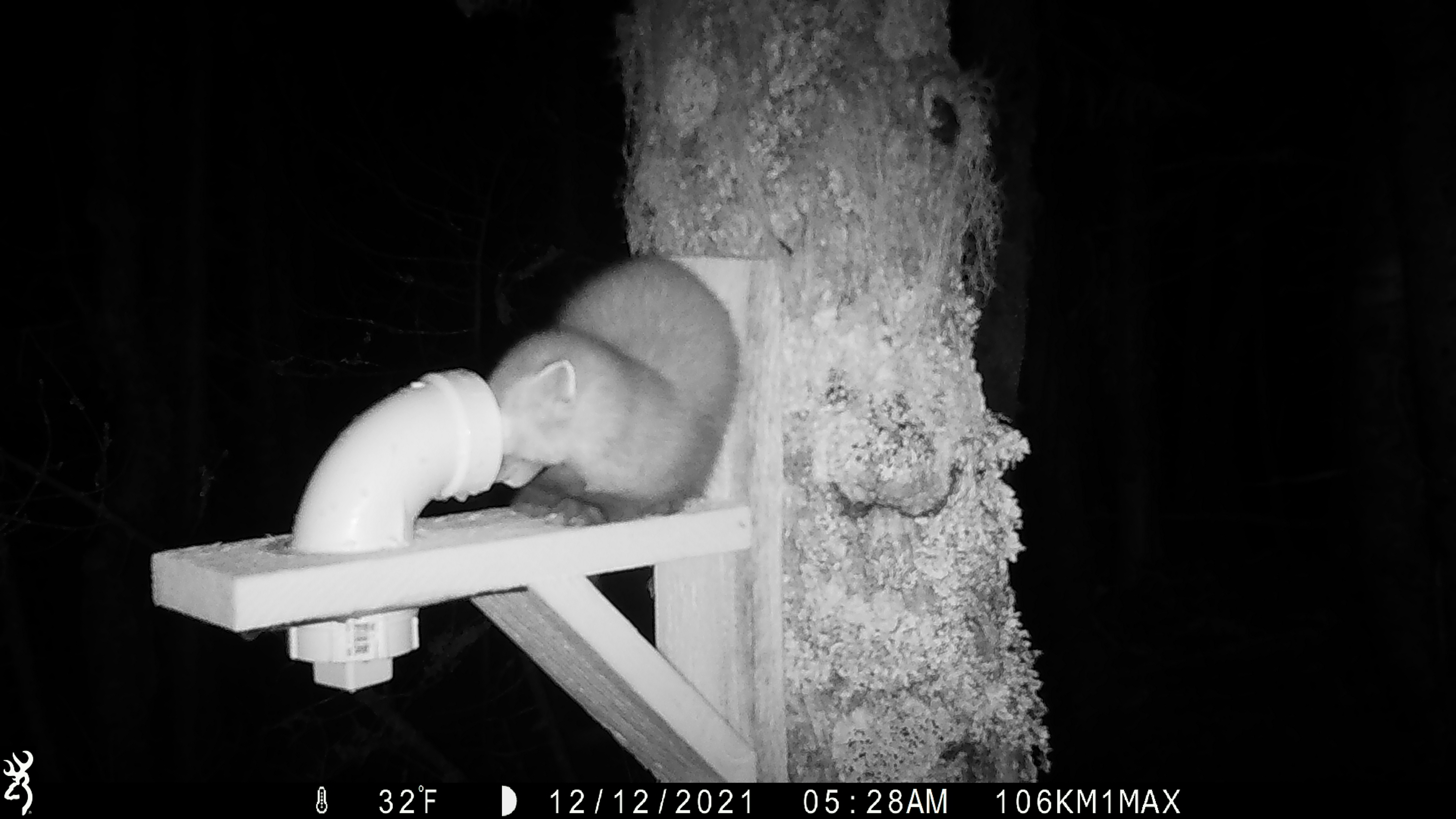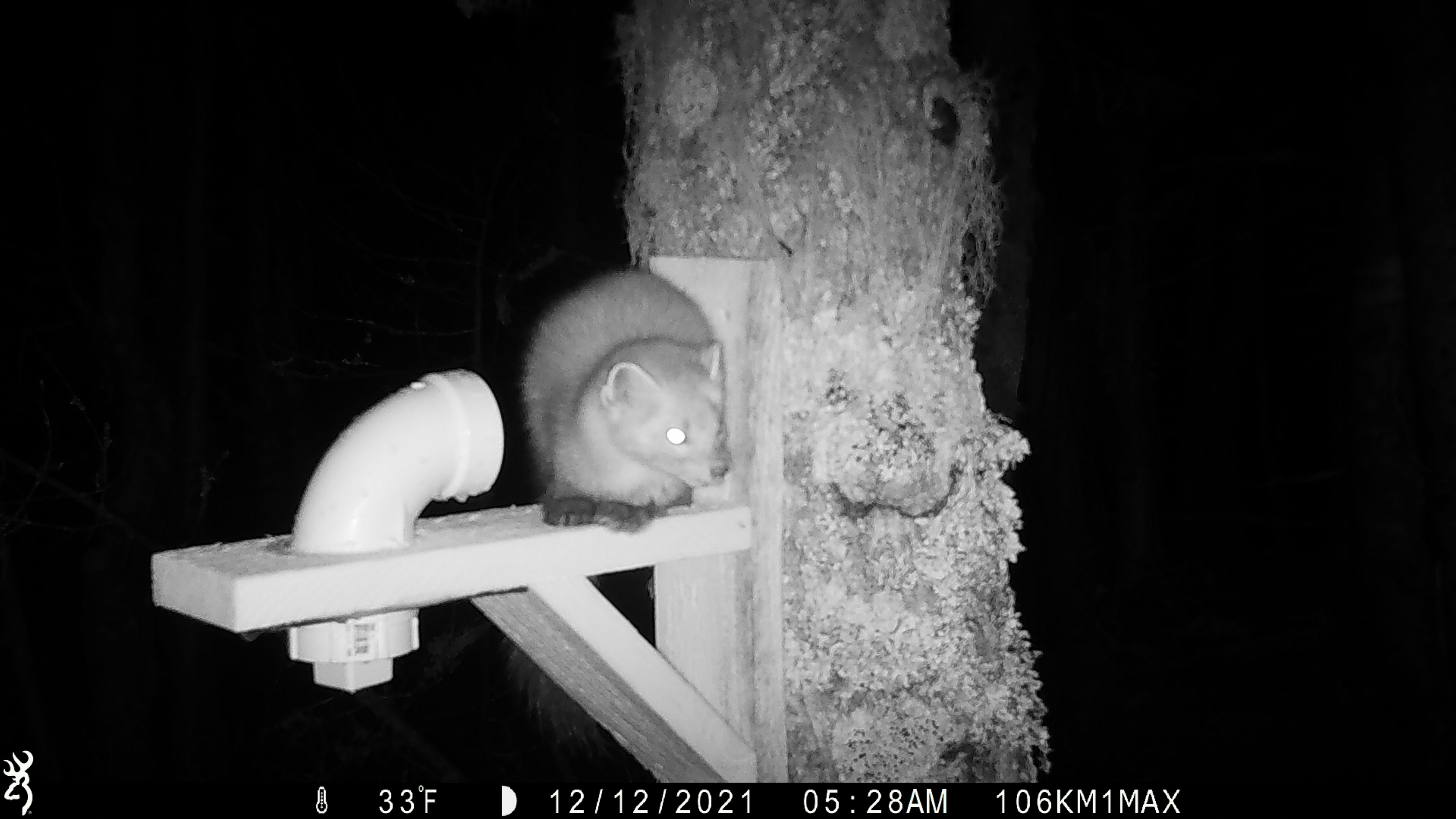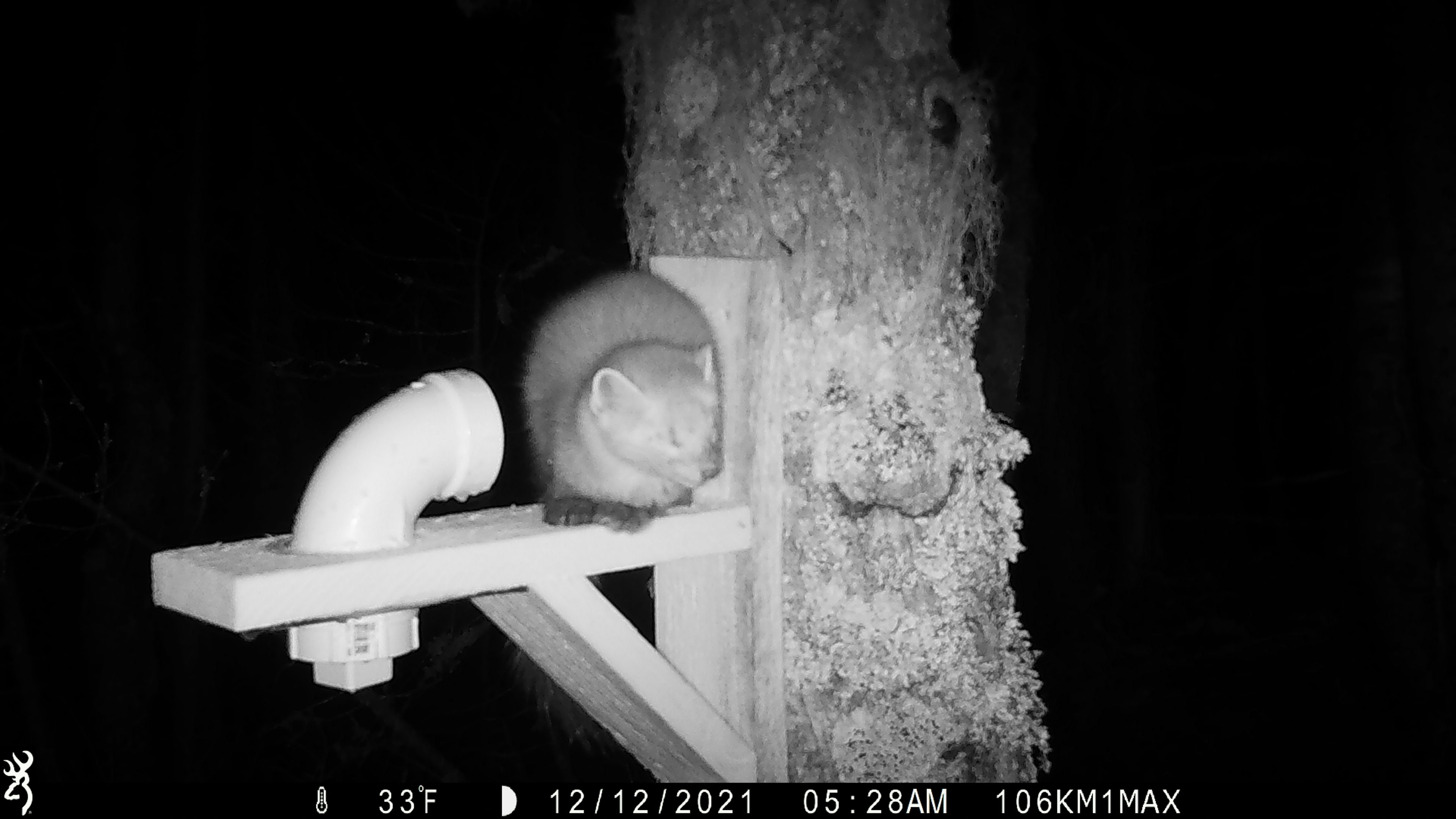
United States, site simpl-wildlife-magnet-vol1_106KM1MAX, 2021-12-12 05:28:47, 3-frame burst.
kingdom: Animalia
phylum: Chordata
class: Mammalia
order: Carnivora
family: Mustelidae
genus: Martes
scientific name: Martes americana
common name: american marten